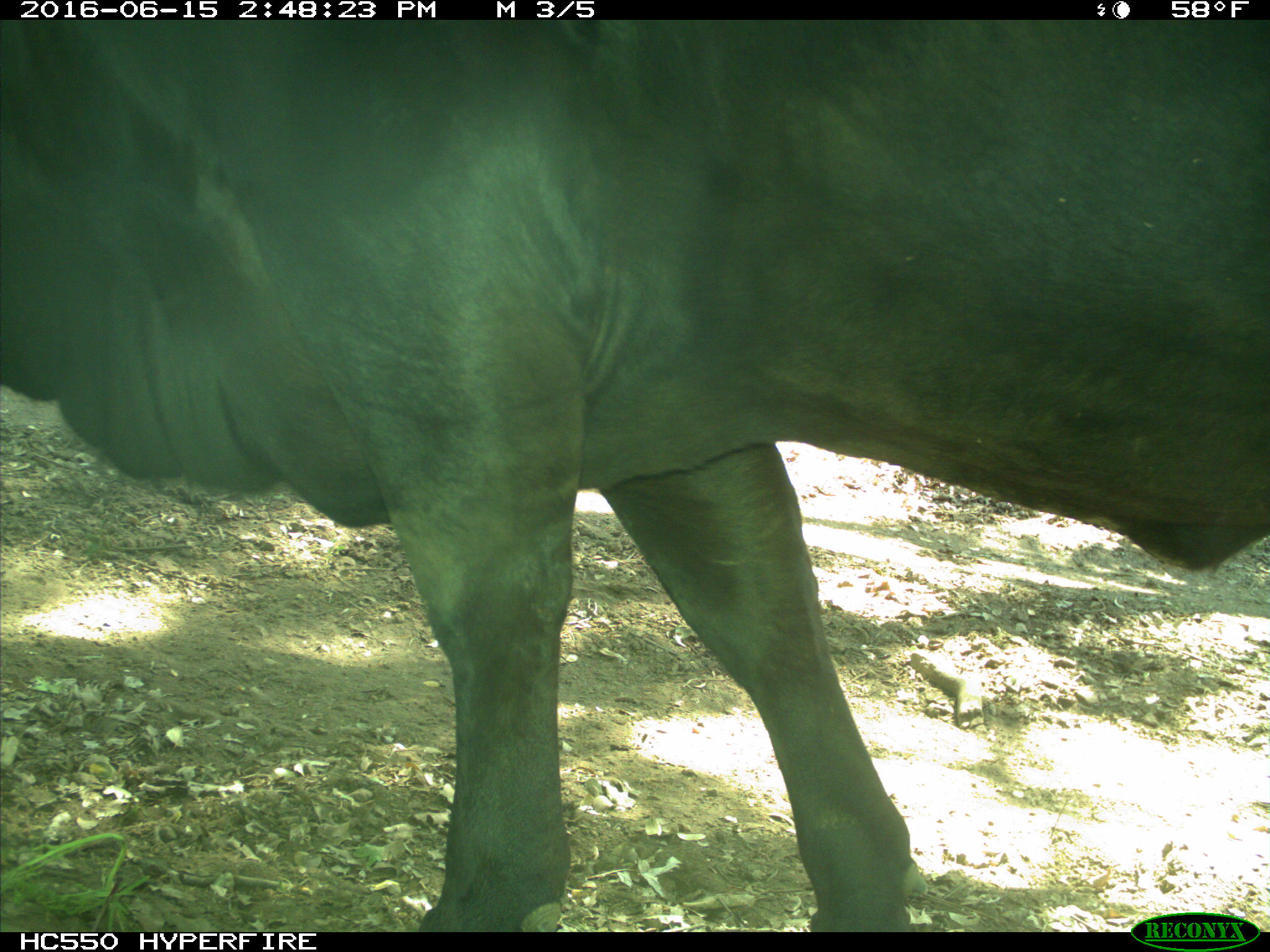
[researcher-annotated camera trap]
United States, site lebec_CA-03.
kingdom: Animalia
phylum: Chordata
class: Mammalia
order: Artiodactyla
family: Bovidae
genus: Bos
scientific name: Bos taurus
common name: domestic cow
Bos taurus (domestic cow).